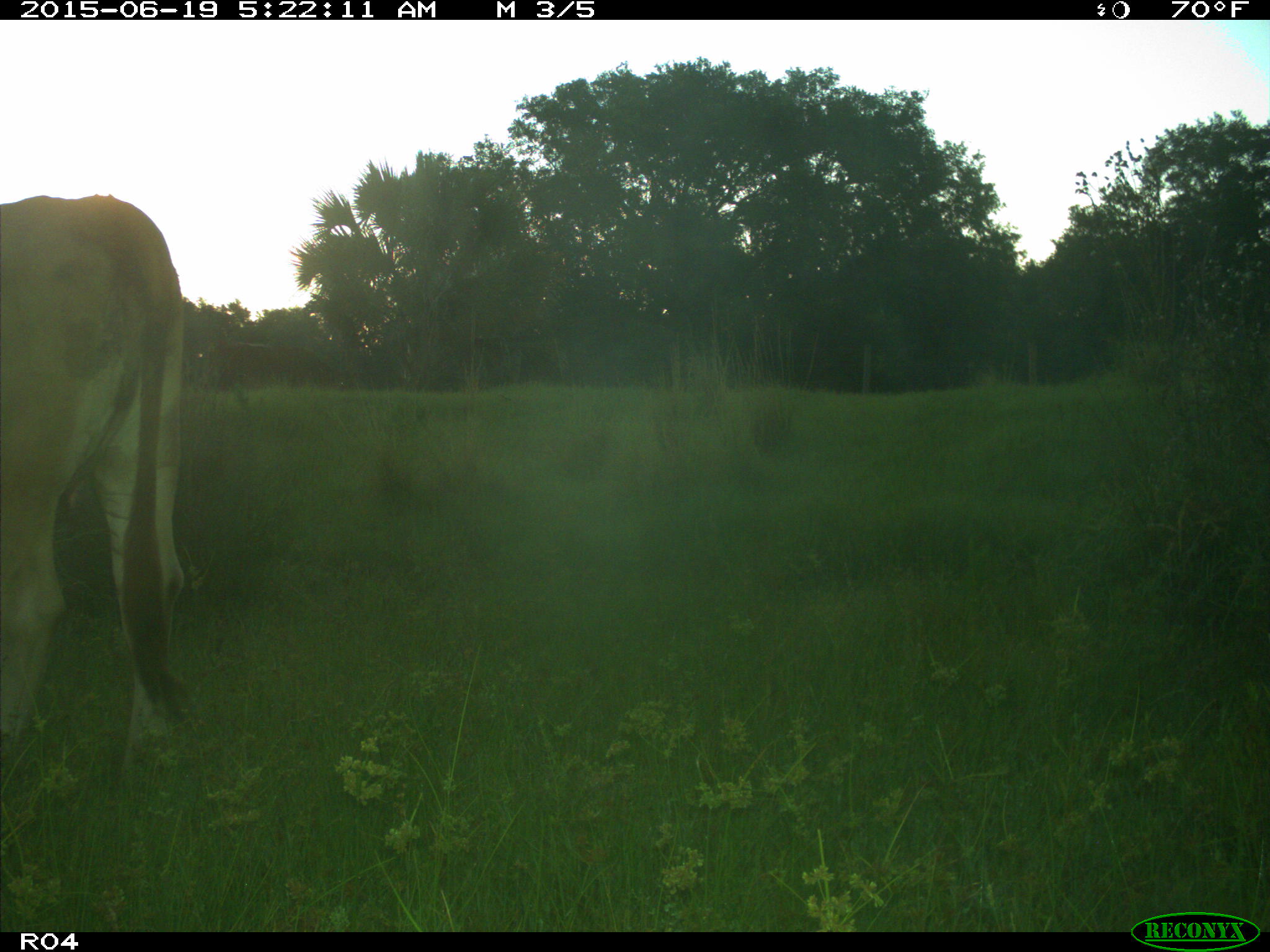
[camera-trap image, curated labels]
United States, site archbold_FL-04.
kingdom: Animalia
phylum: Chordata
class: Mammalia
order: Artiodactyla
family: Bovidae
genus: Bos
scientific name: Bos taurus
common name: domestic cow